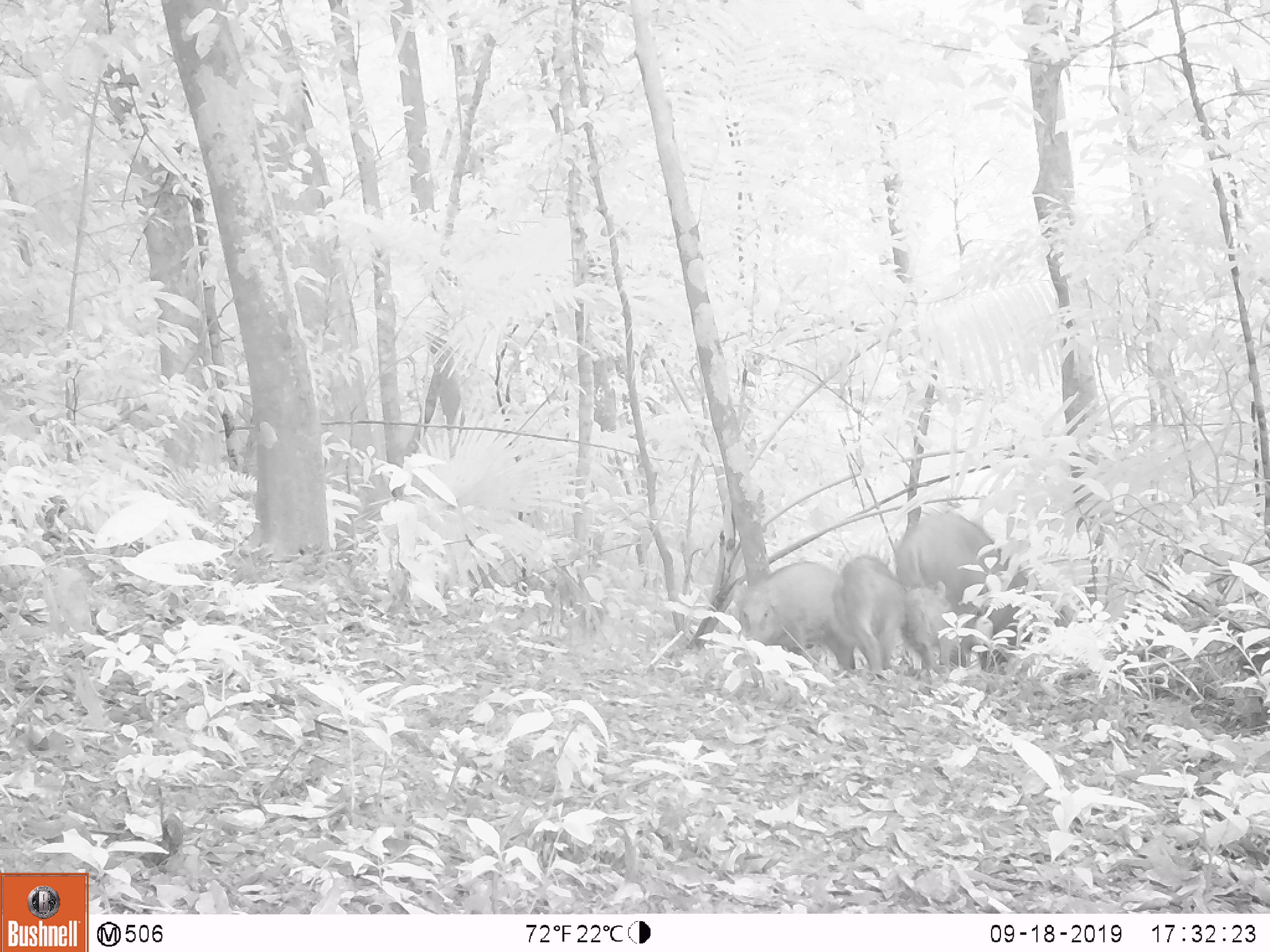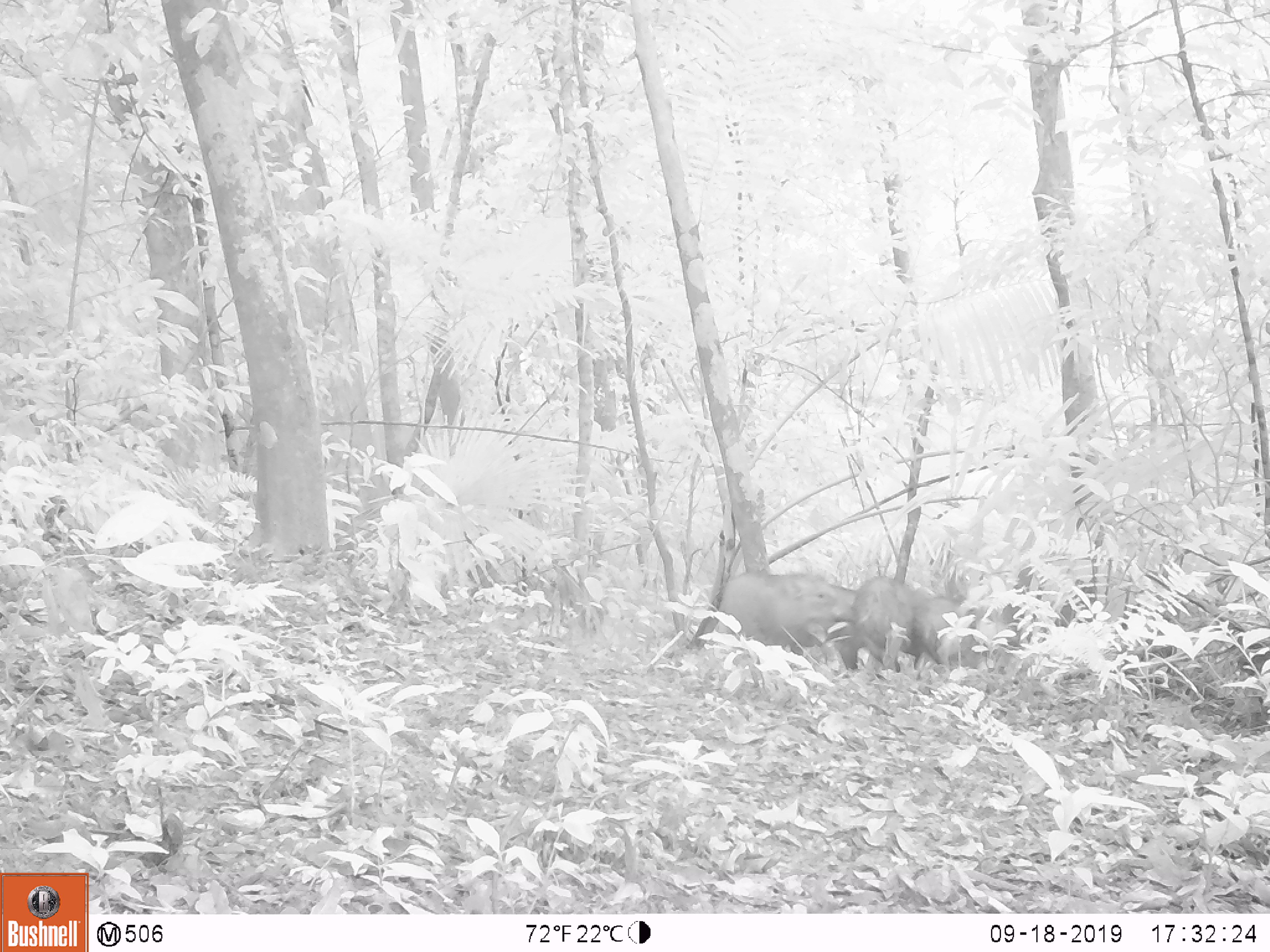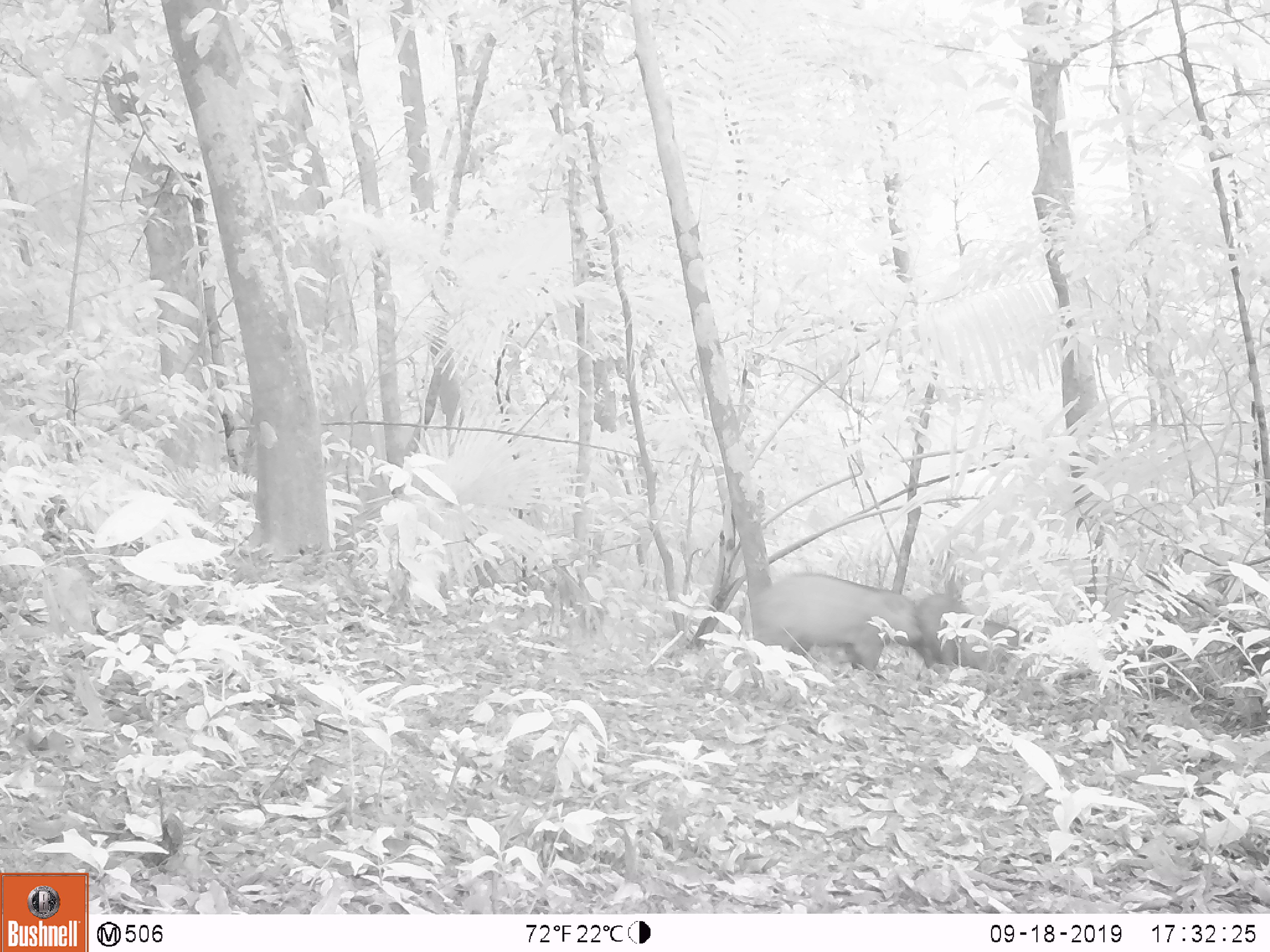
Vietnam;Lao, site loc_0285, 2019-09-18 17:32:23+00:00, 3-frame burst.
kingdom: Animalia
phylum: Chordata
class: Mammalia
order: Artiodactyla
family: Suidae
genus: Sus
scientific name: Sus scrofa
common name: eurasian wild pig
Eurasian wild pig (Sus scrofa). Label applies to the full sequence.